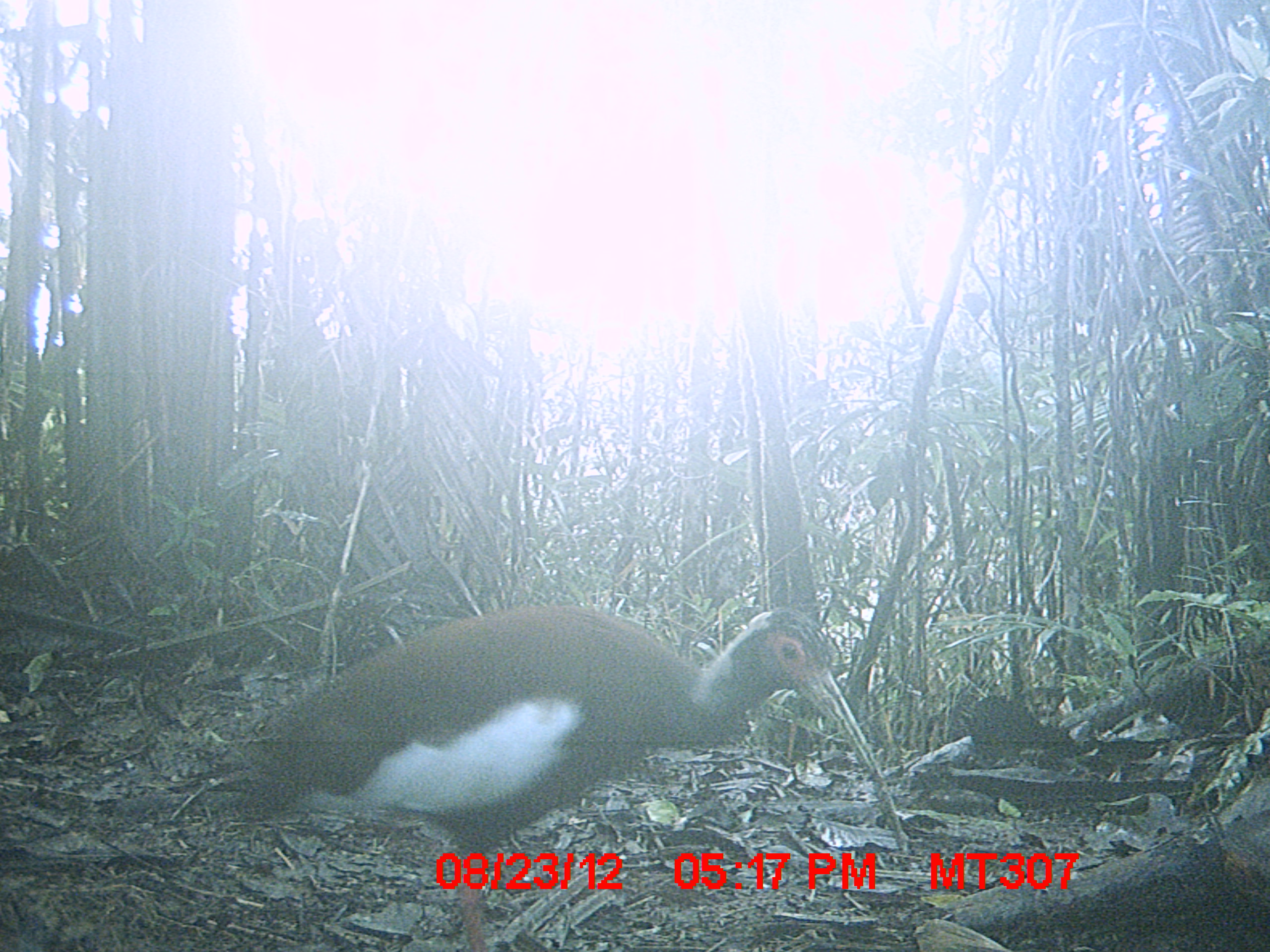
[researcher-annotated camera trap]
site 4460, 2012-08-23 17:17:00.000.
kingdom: Animalia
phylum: Chordata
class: Aves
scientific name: Aves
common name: bird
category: unknown bird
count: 2